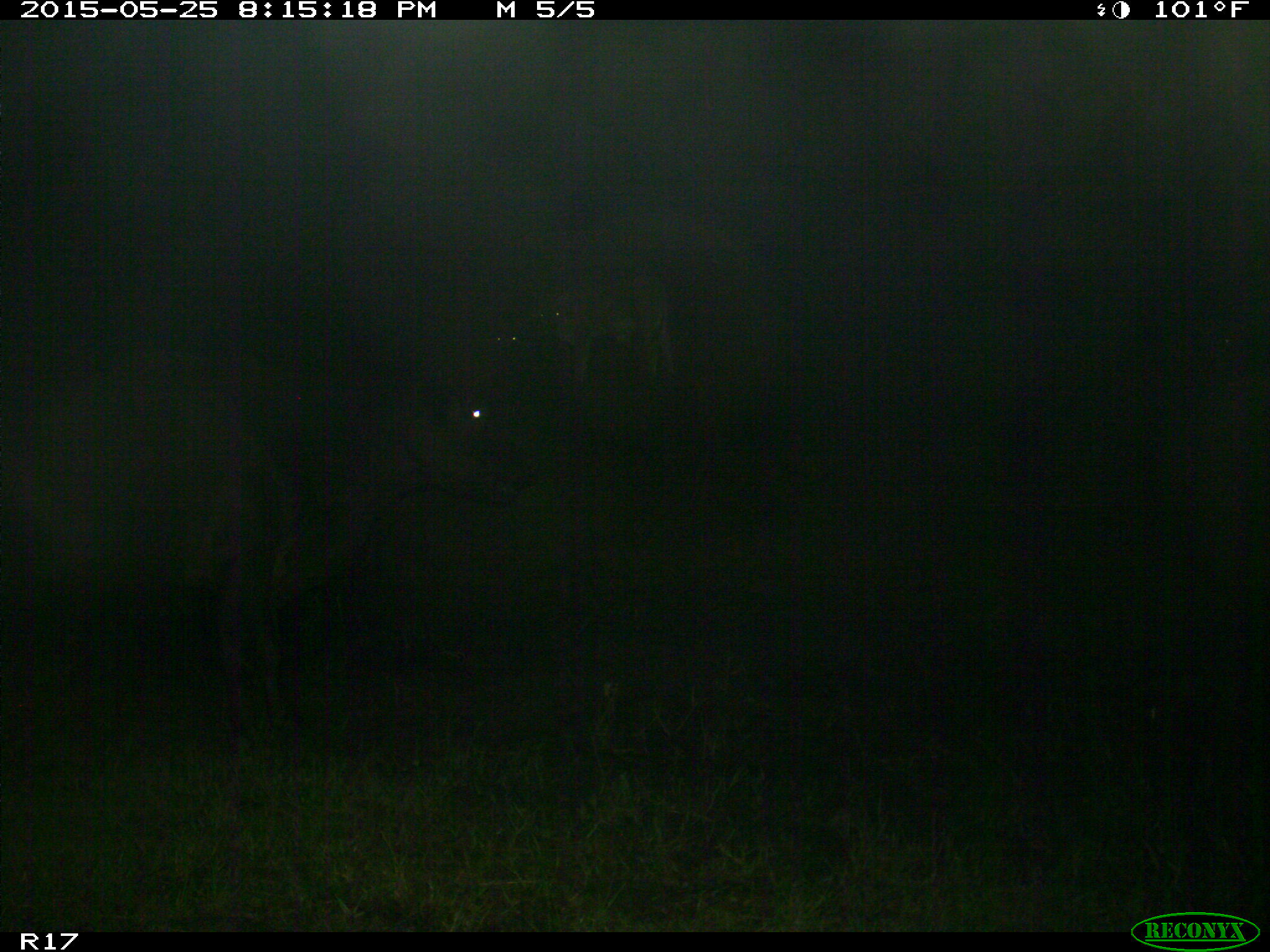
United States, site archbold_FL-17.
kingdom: Animalia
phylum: Chordata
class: Mammalia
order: Artiodactyla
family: Bovidae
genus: Bos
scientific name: Bos taurus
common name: domestic cow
Bos taurus (domestic cow).